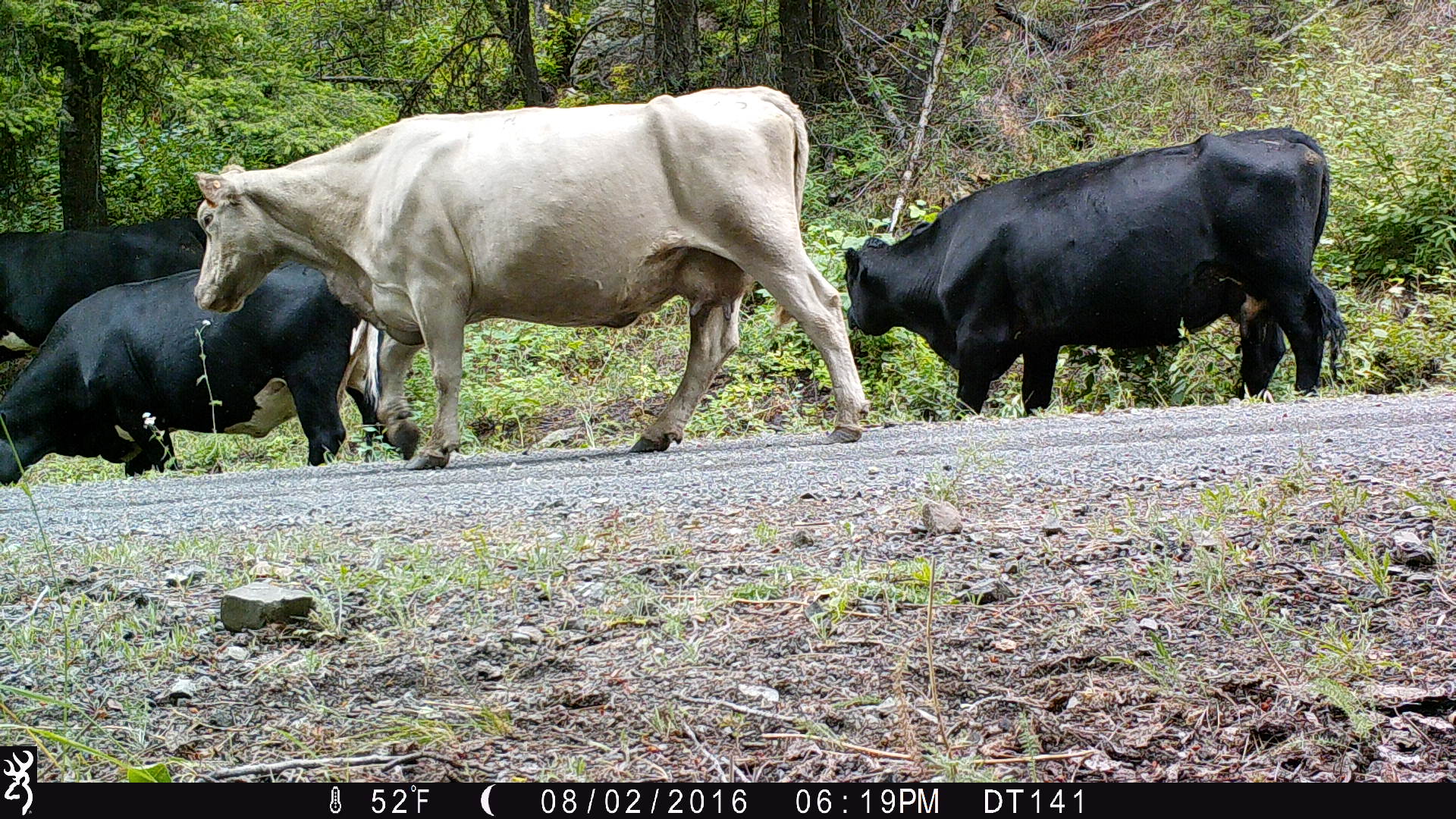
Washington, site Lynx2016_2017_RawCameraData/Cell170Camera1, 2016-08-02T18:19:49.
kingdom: Animalia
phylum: Chordata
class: Mammalia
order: Artiodactyla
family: Bovidae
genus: Bos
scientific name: Bos taurus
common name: domestic cattle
Domestic cattle (Bos taurus). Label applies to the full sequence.